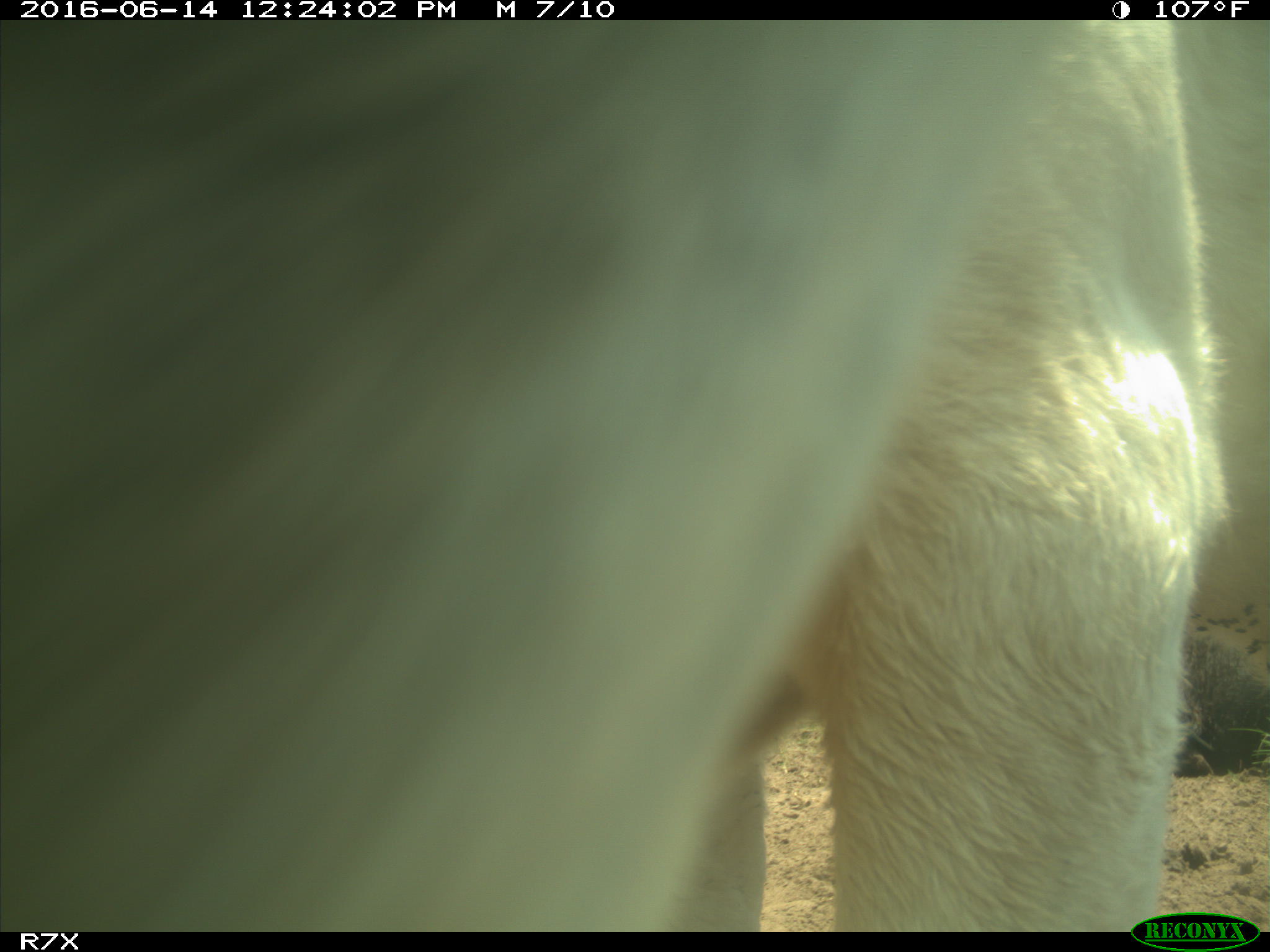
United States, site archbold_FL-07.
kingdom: Animalia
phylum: Chordata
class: Mammalia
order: Artiodactyla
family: Bovidae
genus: Bos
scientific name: Bos taurus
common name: domestic cow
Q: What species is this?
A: Bos taurus (domestic cow).